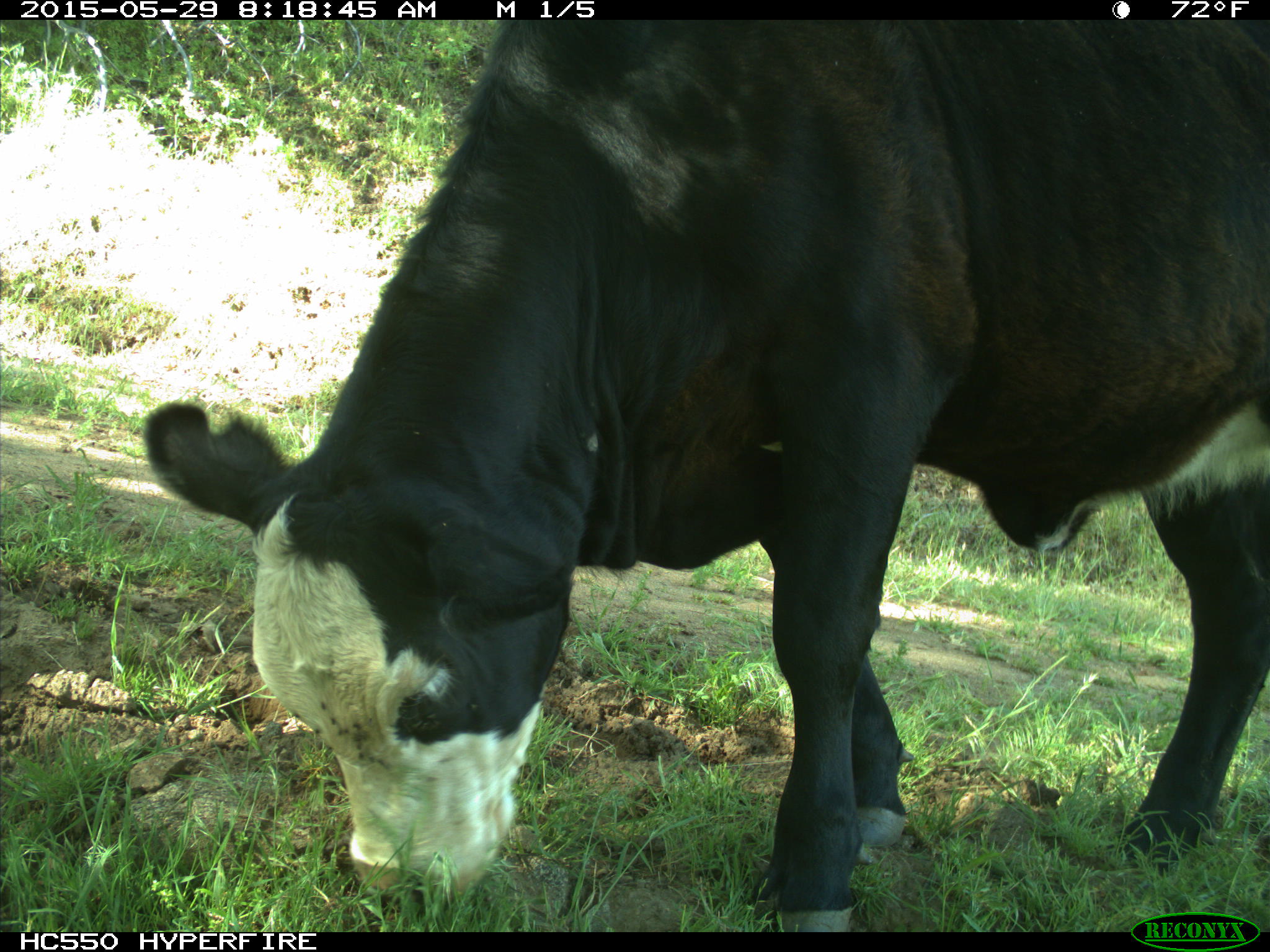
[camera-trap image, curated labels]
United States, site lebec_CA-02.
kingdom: Animalia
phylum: Chordata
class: Mammalia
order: Artiodactyla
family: Bovidae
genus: Bos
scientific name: Bos taurus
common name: domestic cow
Bos taurus (domestic cow).